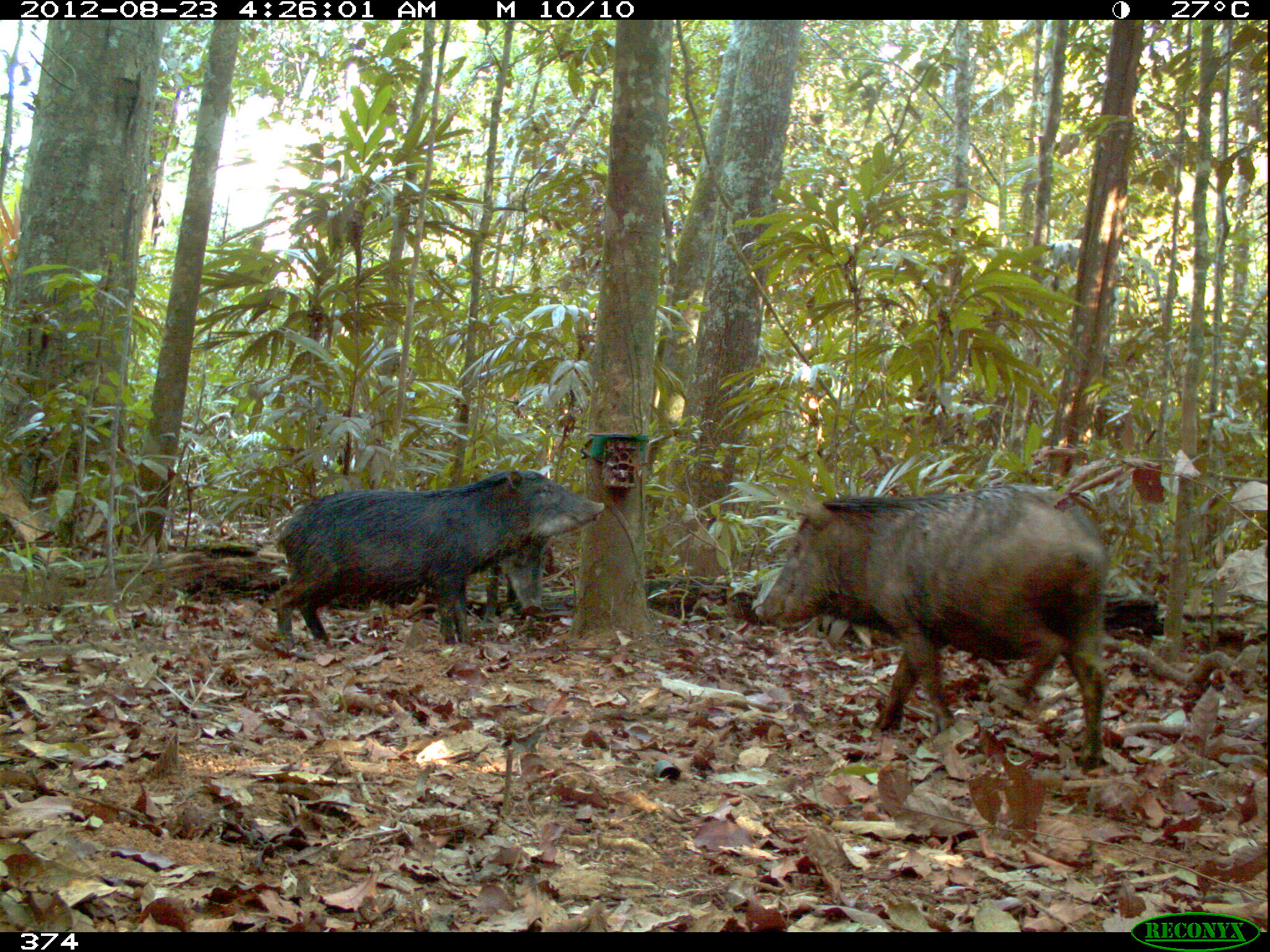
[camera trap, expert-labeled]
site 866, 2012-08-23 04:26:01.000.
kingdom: Animalia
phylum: Chordata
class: Mammalia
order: Artiodactyla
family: Tayassuidae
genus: Tayassu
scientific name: Tayassu pecari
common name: white-lipped peccary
Tayassu pecari (white-lipped peccary).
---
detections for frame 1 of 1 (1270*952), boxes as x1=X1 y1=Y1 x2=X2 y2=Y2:
tayassu pecari: x1=752 y1=482 x2=1106 y2=775; x1=268 y1=465 x2=603 y2=646; x1=481 y1=538 x2=550 y2=623